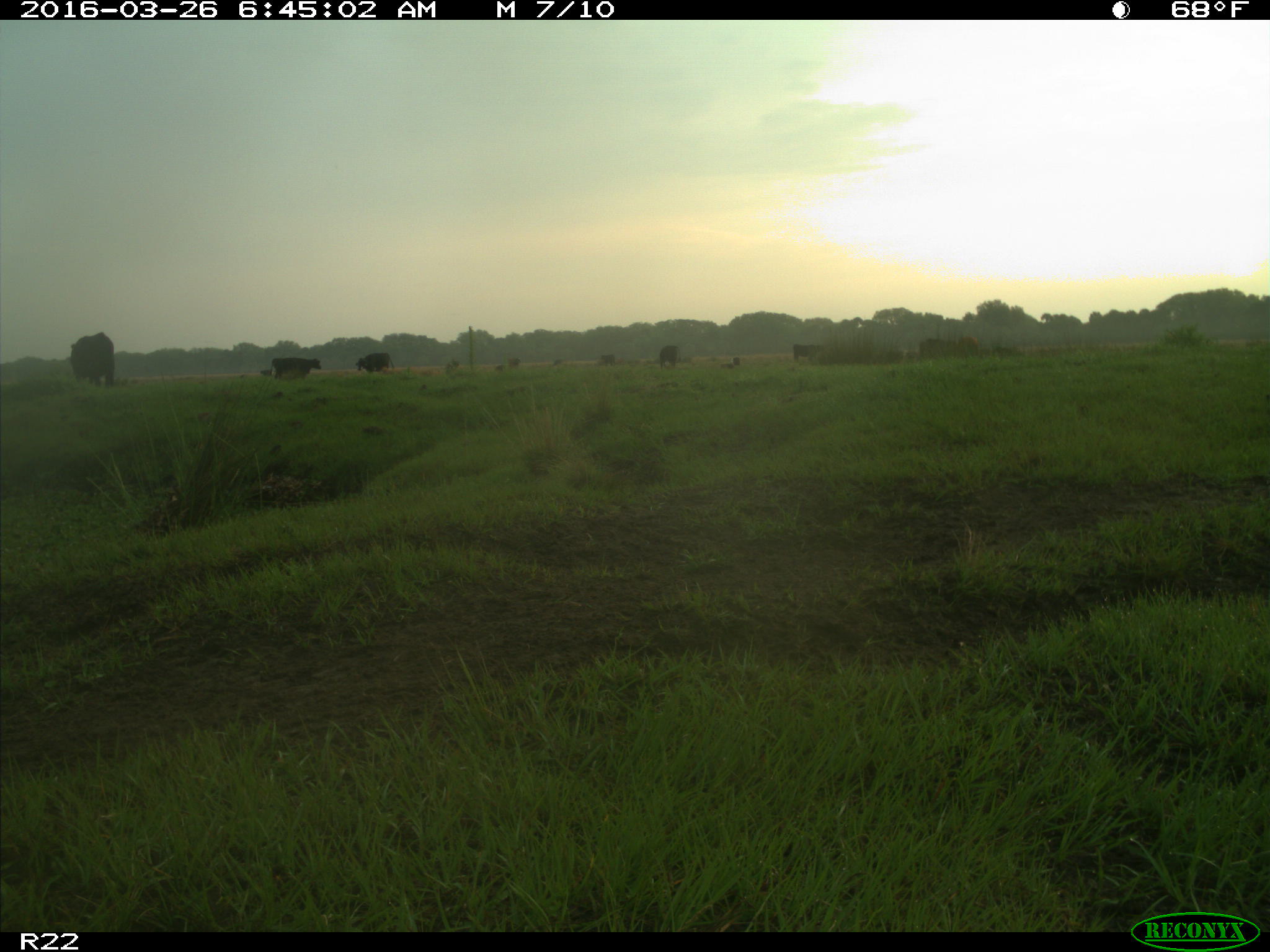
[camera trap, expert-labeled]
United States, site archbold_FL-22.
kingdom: Animalia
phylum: Chordata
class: Mammalia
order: Artiodactyla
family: Bovidae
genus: Bos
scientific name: Bos taurus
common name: domestic cow